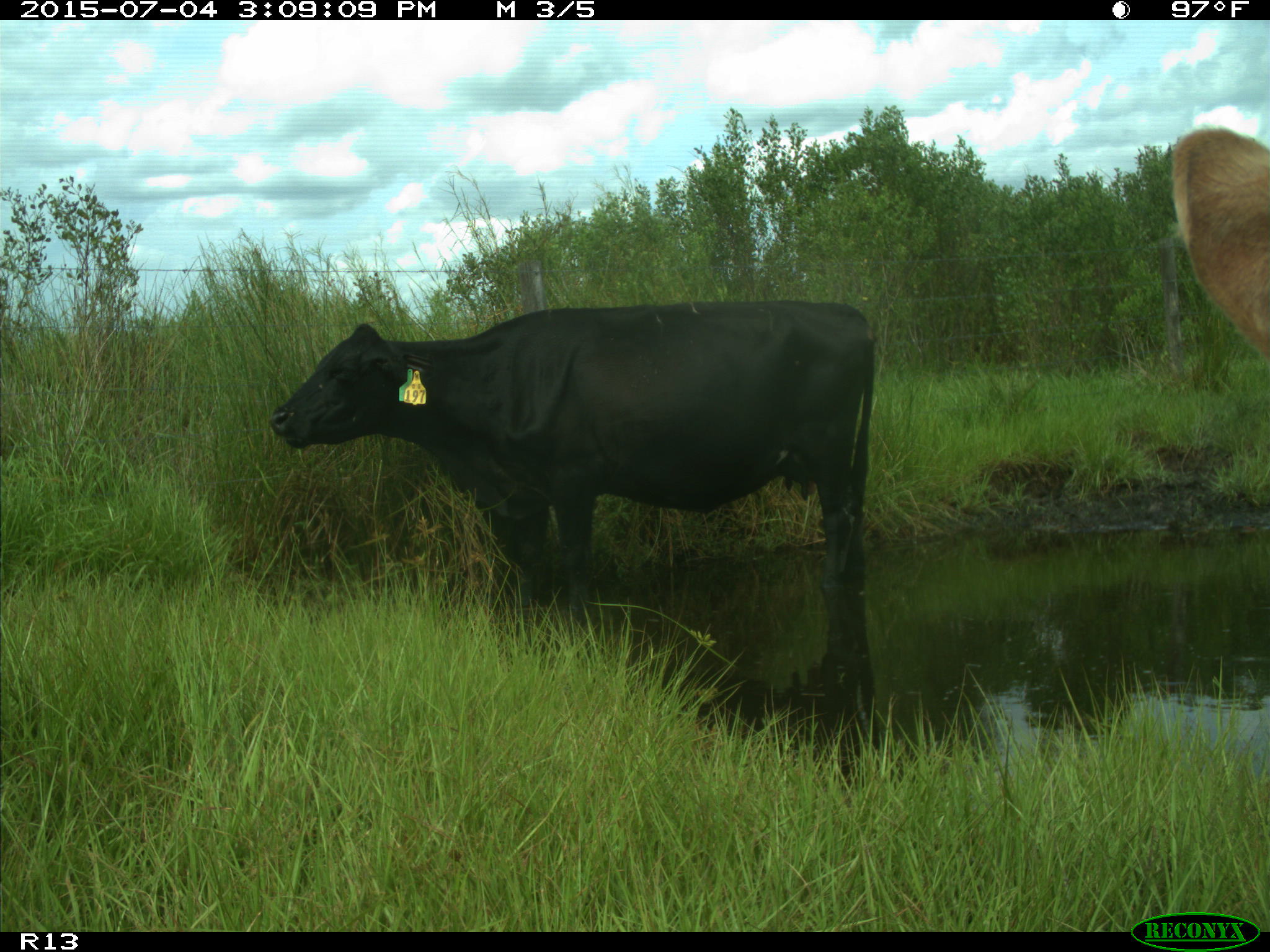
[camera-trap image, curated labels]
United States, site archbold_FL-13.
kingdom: Animalia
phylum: Chordata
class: Mammalia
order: Artiodactyla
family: Bovidae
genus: Bos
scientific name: Bos taurus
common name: domestic cow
Bos taurus (domestic cow).